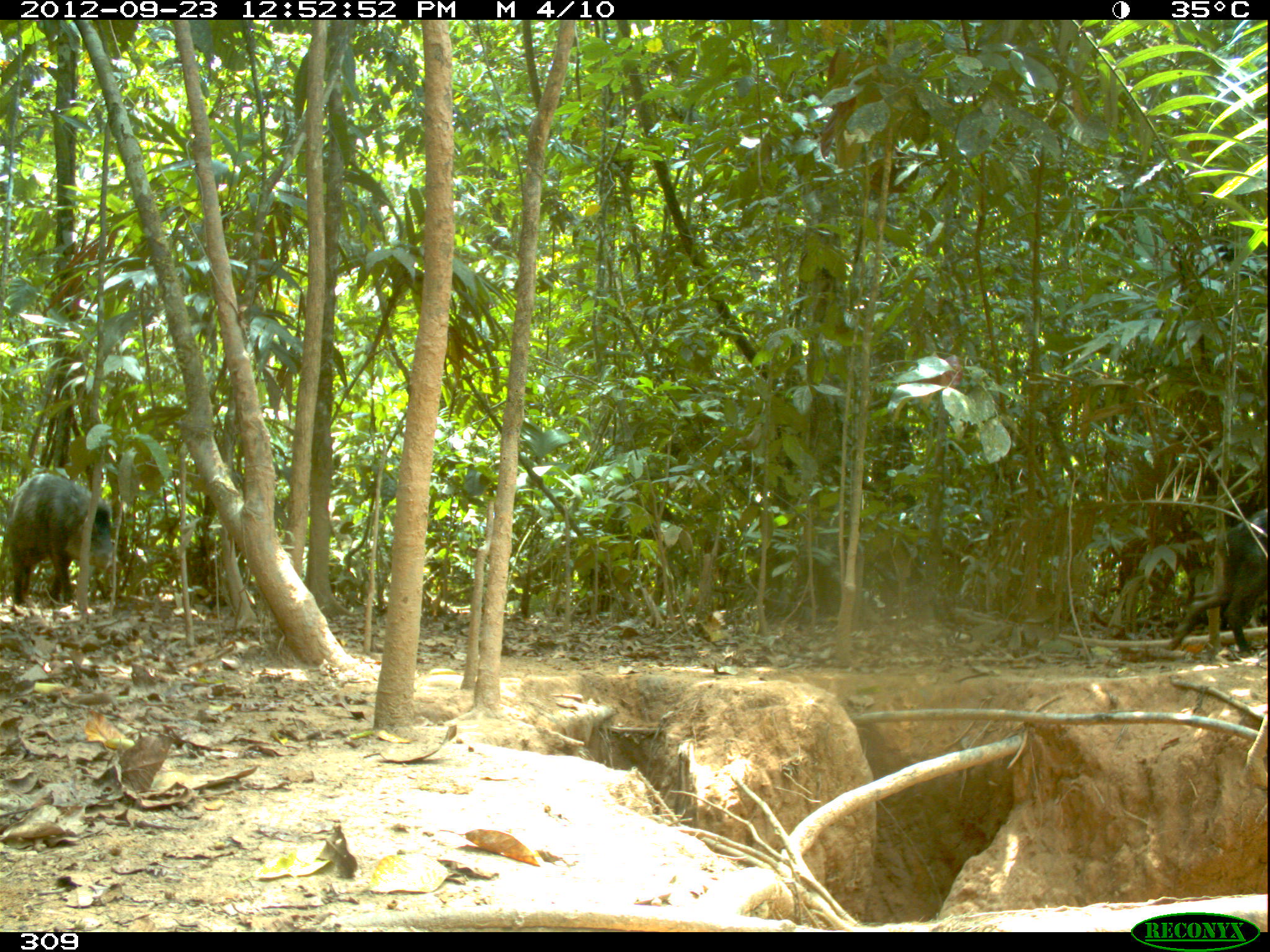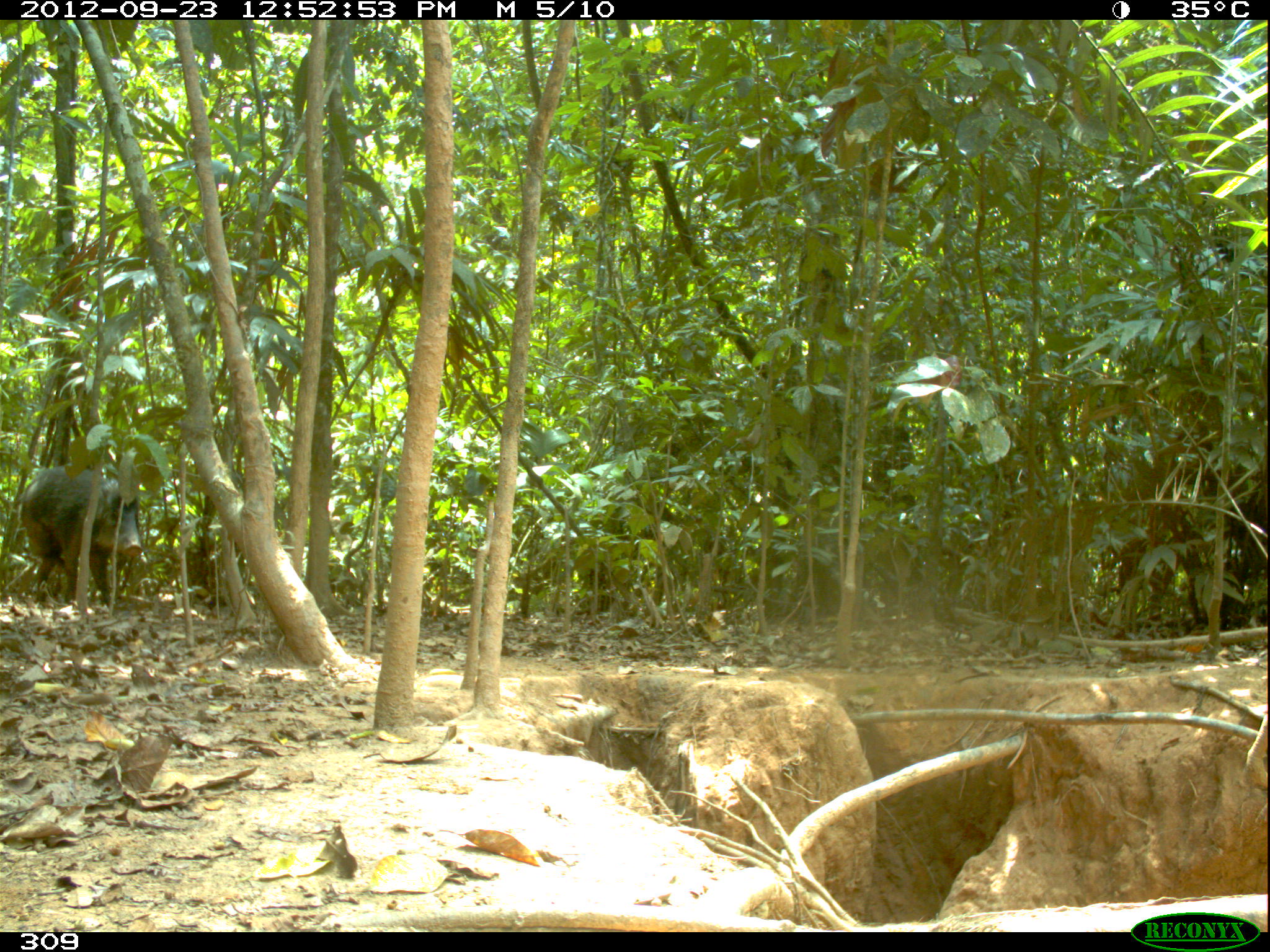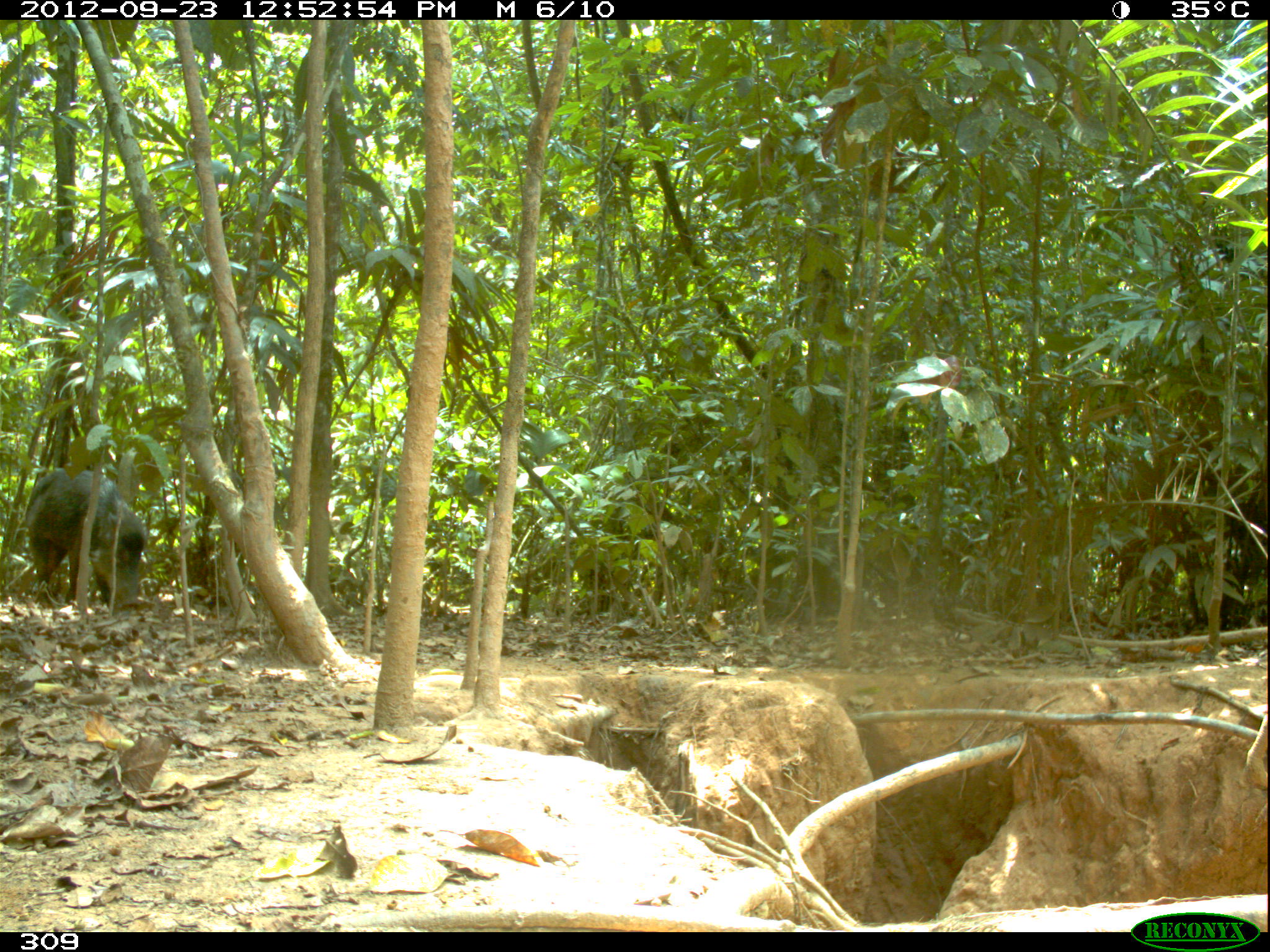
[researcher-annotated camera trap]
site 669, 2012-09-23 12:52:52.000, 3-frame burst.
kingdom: Animalia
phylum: Chordata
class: Mammalia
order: Artiodactyla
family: Tayassuidae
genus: Tayassu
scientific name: Tayassu pecari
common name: white-lipped peccary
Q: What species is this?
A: Tayassu pecari (white-lipped peccary).